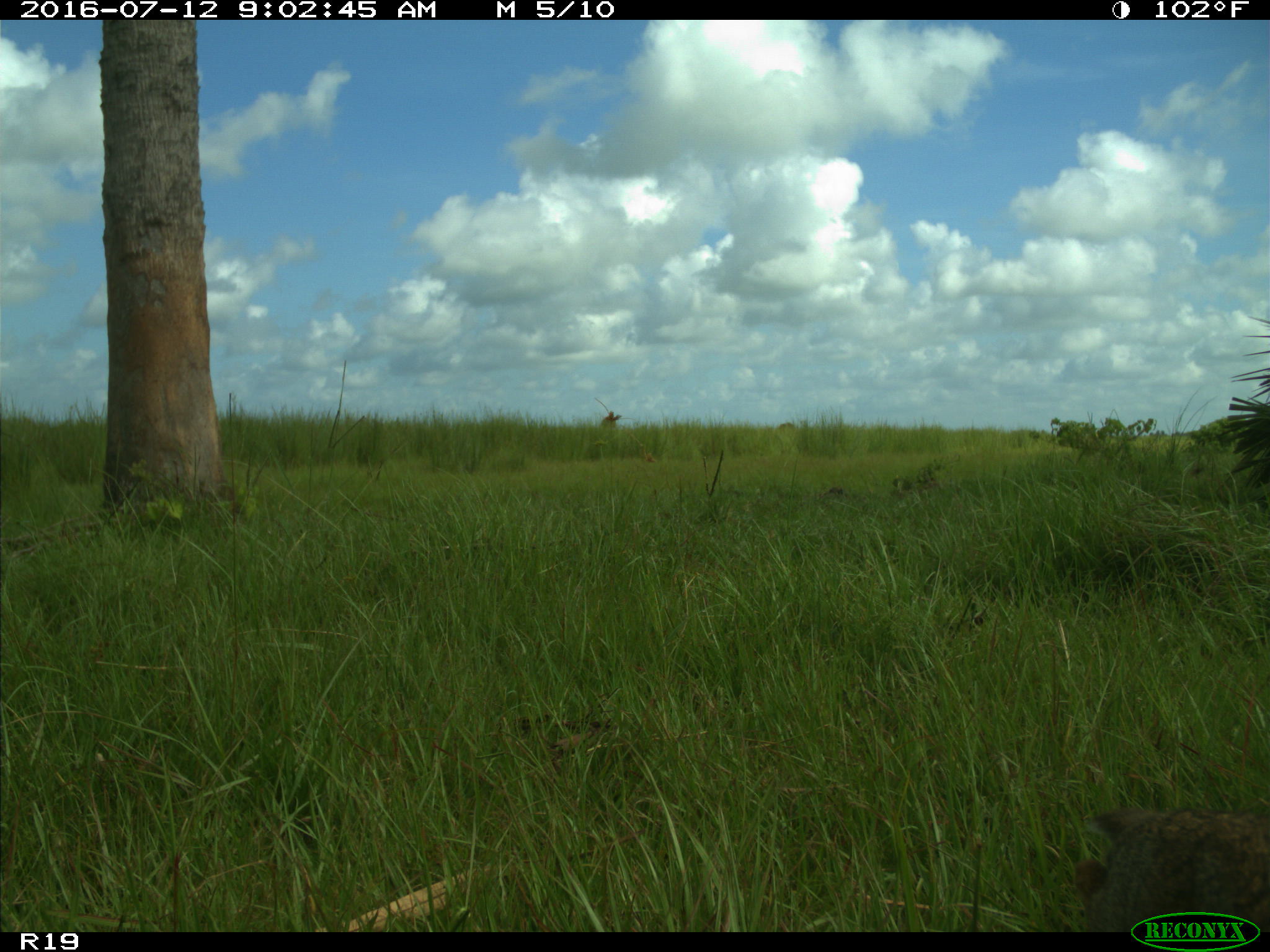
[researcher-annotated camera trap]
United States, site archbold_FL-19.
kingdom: Animalia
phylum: Chordata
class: Mammalia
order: Lagomorpha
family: Leporidae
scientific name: Leporidae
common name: rabbits and hares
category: unidentified rabbit